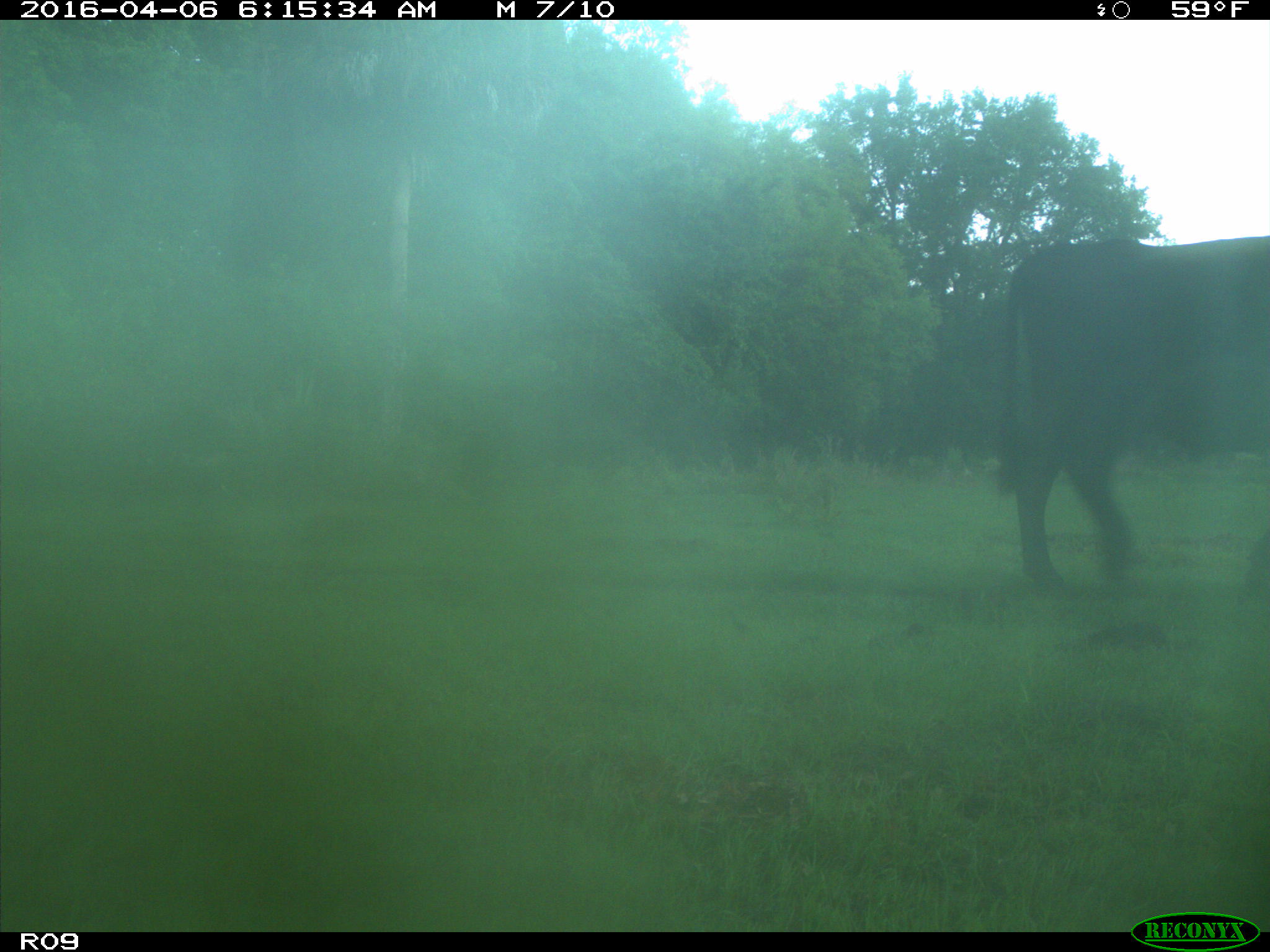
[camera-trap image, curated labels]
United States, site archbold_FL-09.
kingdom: Animalia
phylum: Chordata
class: Mammalia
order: Artiodactyla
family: Bovidae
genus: Bos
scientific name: Bos taurus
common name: domestic cow